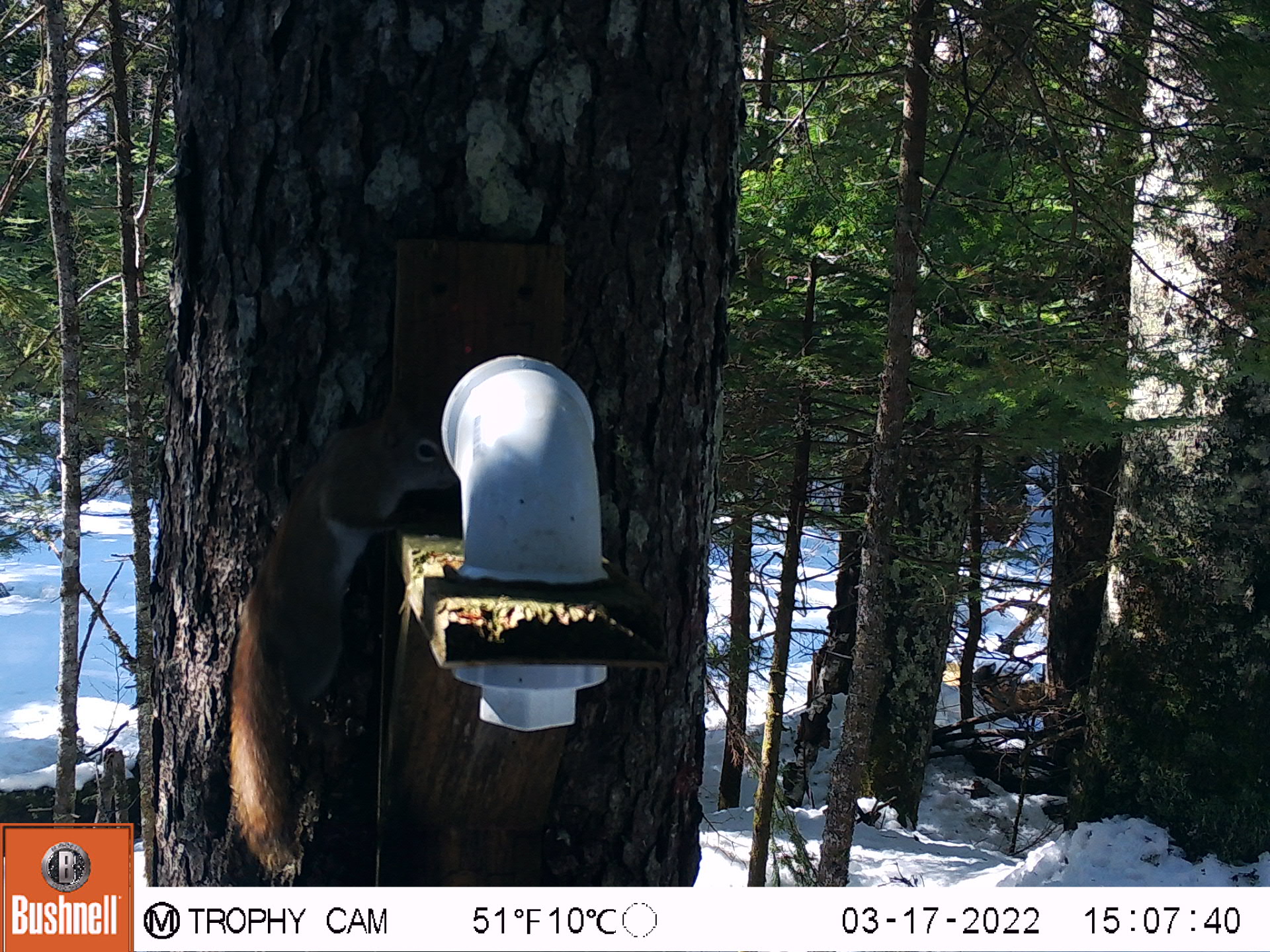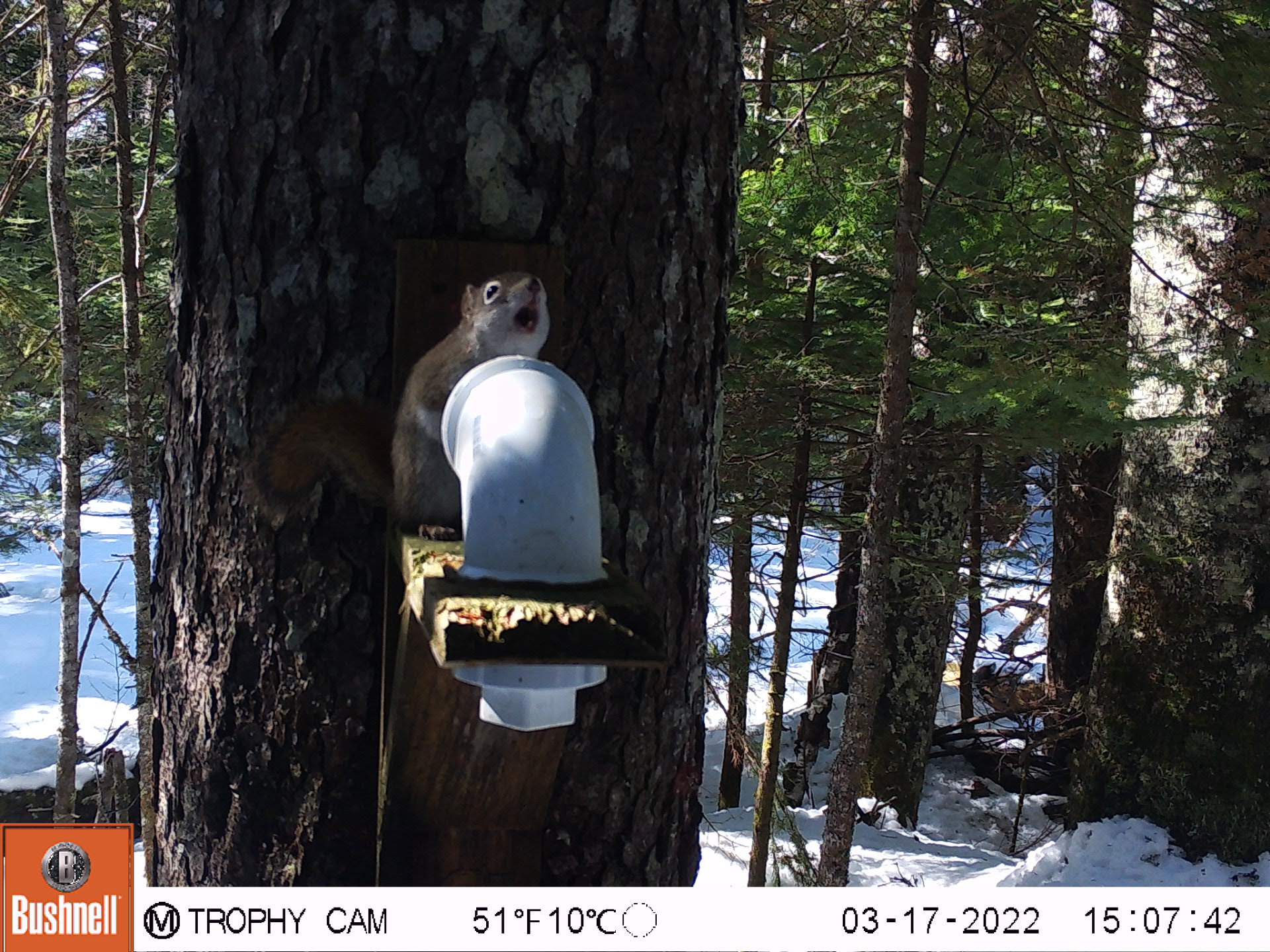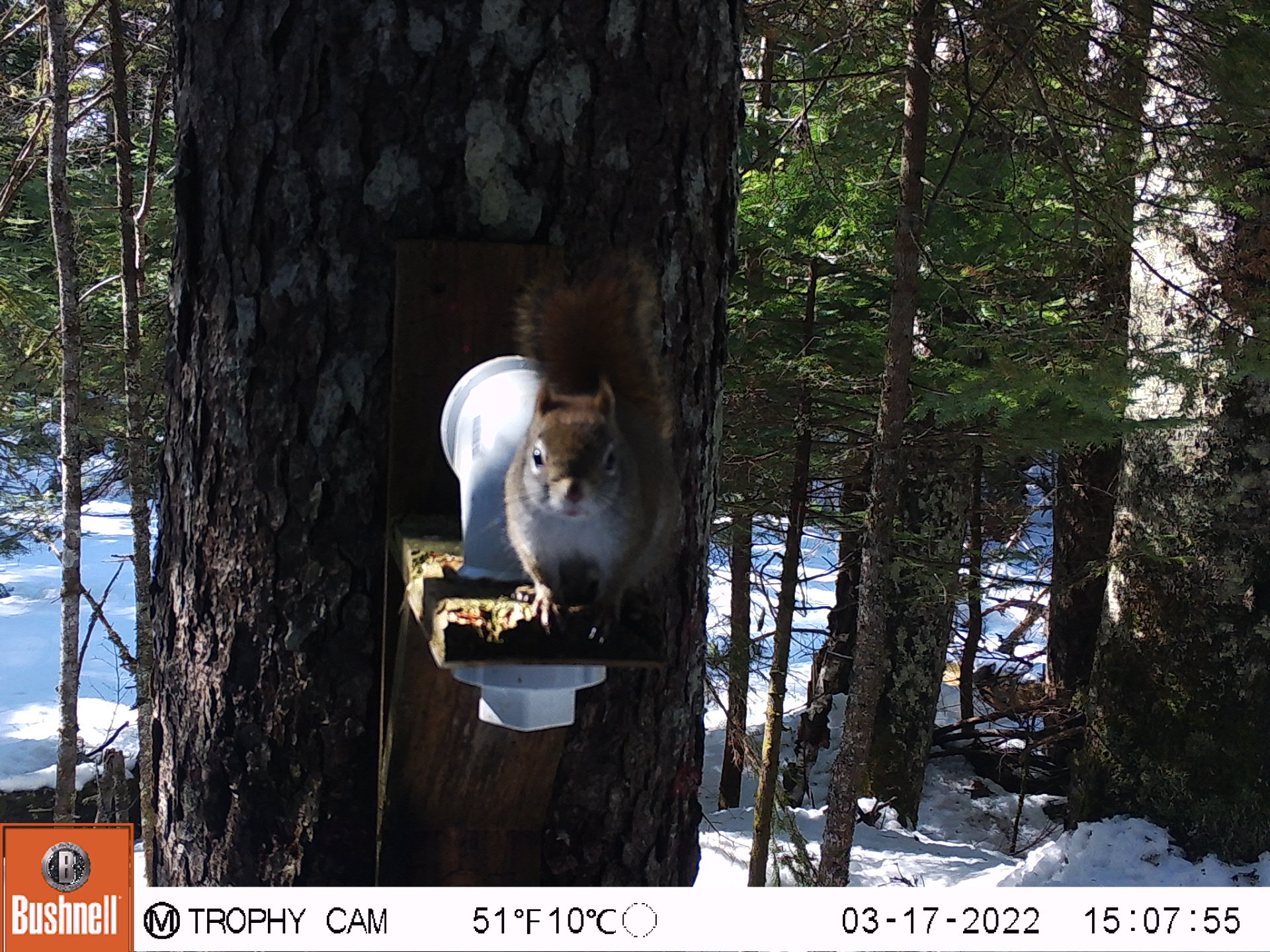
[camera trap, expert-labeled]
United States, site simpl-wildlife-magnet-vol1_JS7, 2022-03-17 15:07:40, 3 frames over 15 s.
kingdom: Animalia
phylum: Chordata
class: Mammalia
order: Rodentia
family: Sciuridae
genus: Tamiasciurus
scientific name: Tamiasciurus hudsonicus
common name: red squirrel